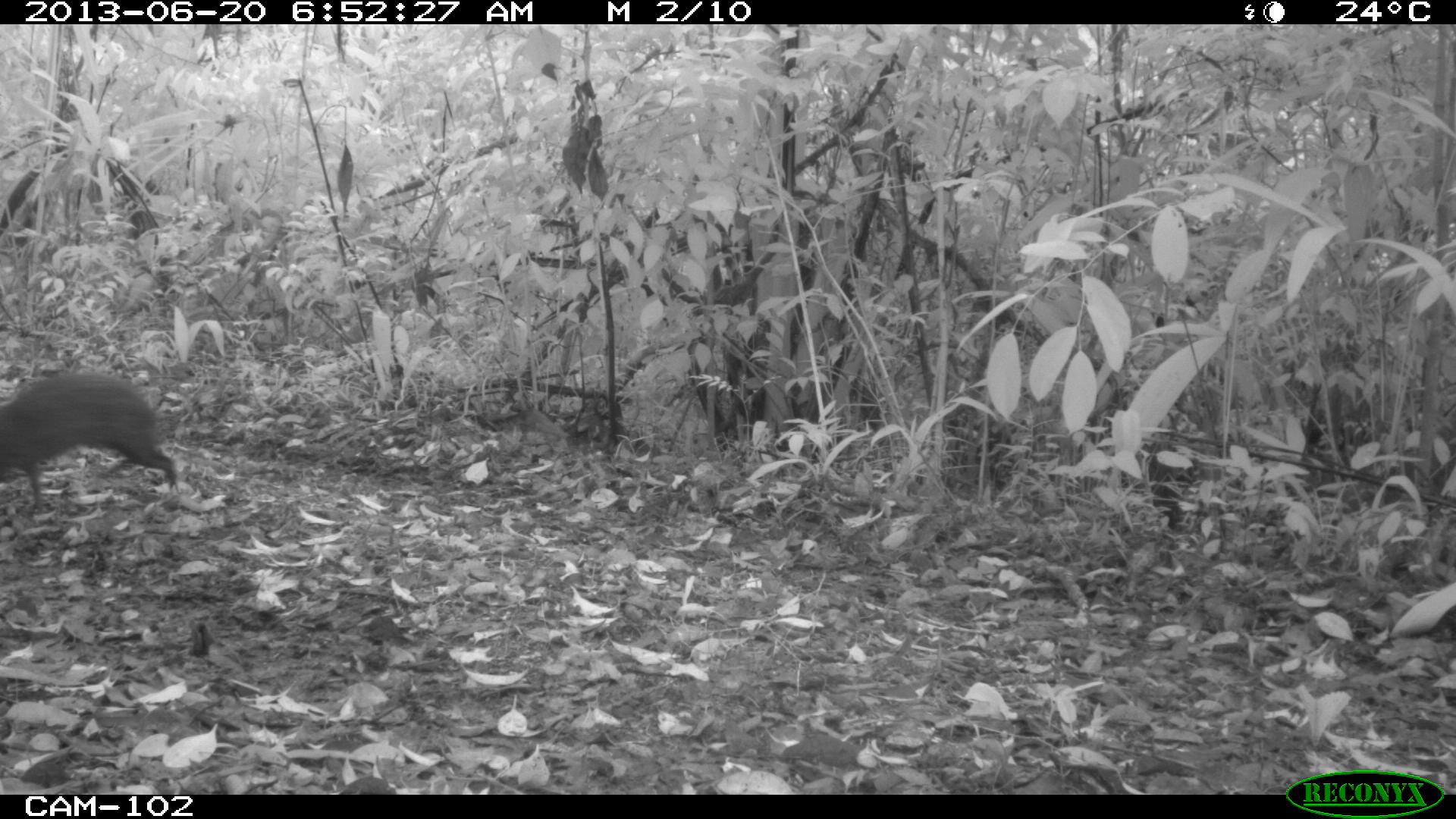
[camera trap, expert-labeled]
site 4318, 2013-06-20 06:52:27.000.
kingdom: Animalia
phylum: Chordata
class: Mammalia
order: Rodentia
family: Dasyproctidae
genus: Dasyprocta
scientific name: Dasyprocta punctata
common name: central american agouti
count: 1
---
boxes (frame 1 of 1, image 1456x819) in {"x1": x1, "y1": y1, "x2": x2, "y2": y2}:
dasyprocta punctata: {"x1": 0, "y1": 371, "x2": 176, "y2": 508}